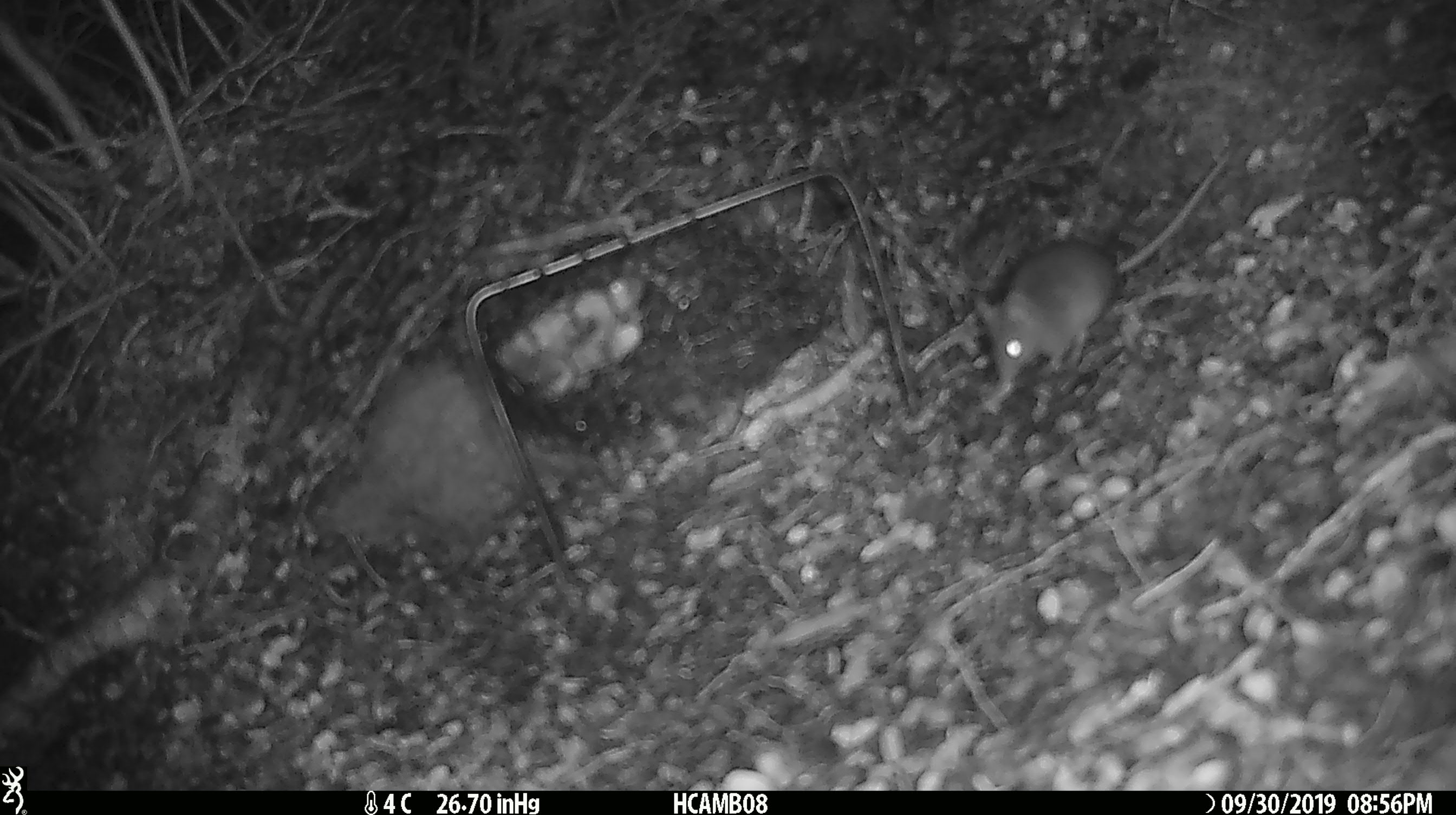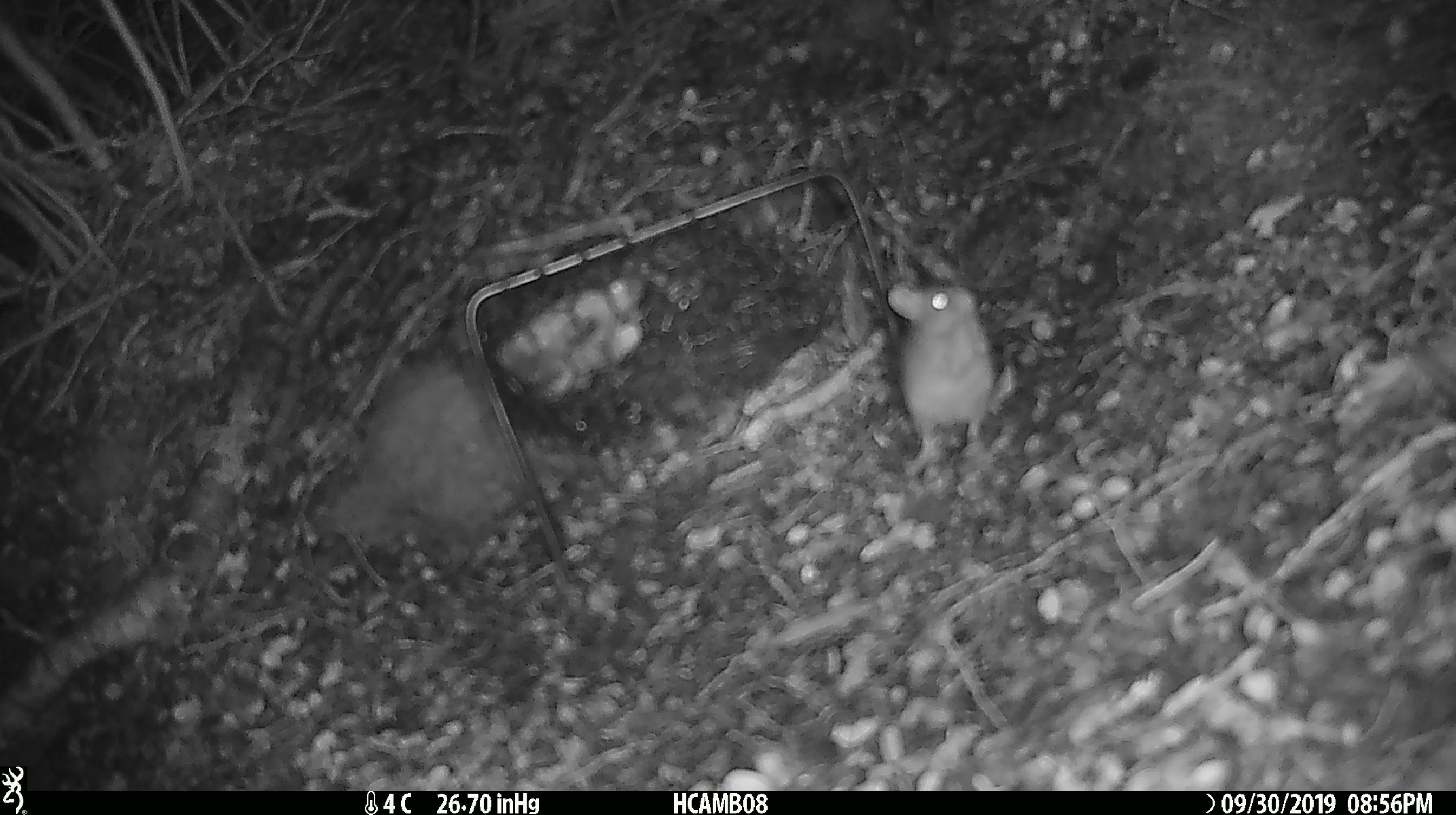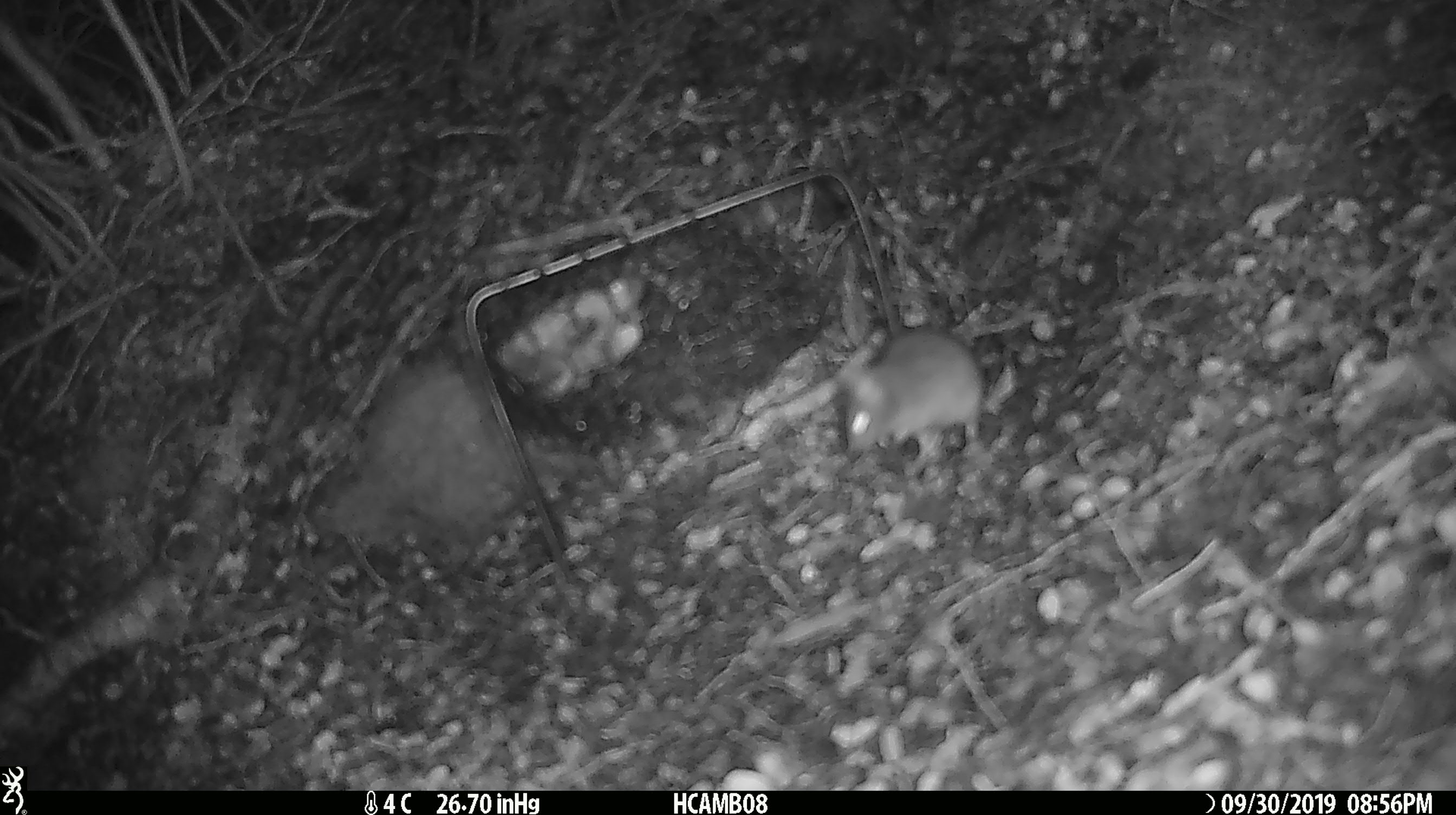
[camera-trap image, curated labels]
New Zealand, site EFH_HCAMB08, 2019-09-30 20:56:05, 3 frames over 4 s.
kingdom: Animalia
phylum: Chordata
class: Mammalia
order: Rodentia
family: Muridae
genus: Mus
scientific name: Mus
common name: mouse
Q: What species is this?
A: Mouse (Mus).